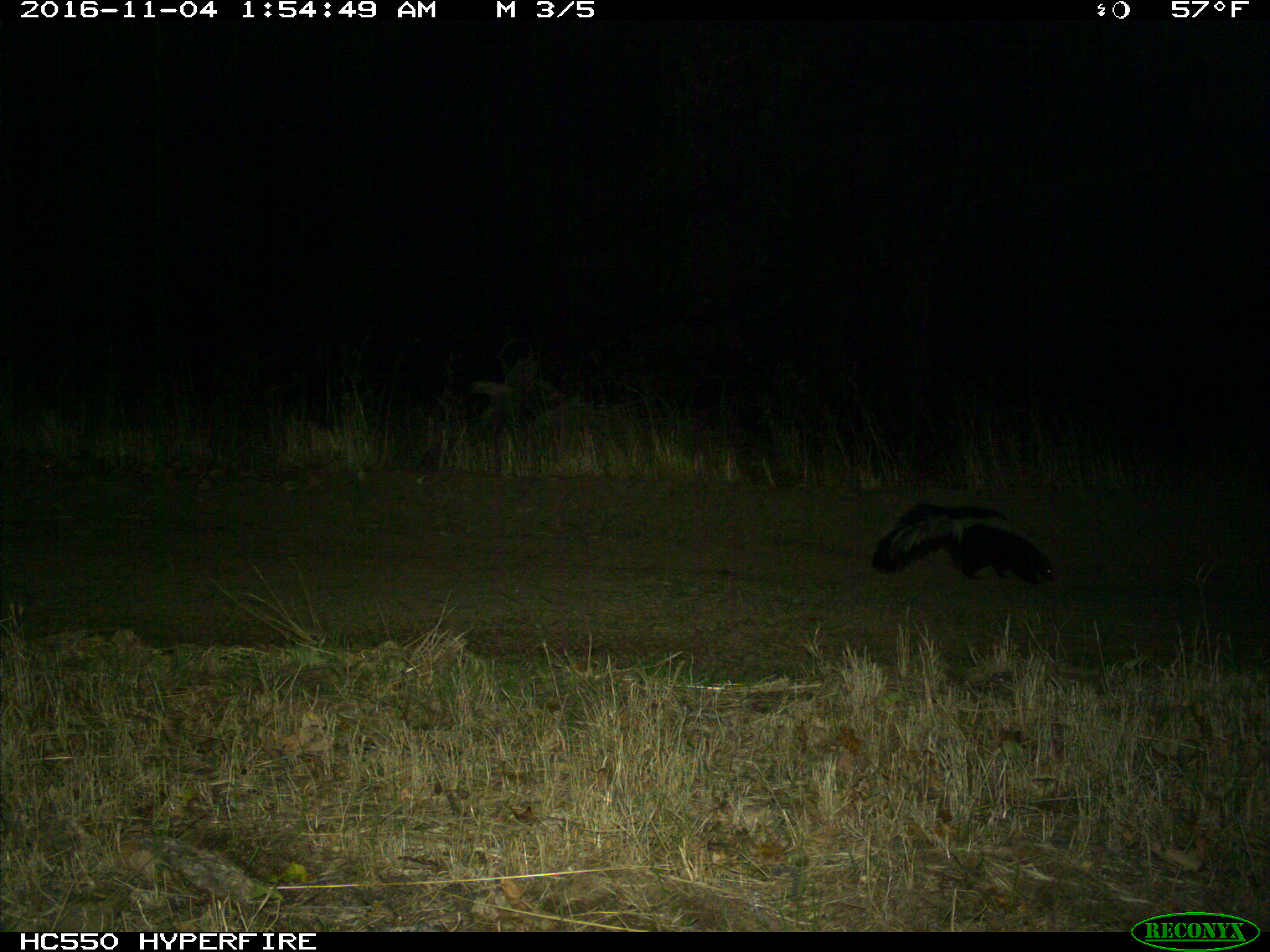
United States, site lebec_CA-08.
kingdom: Animalia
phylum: Chordata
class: Mammalia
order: Carnivora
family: Mephitidae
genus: Mephitis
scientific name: Mephitis mephitis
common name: striped skunk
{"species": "Mephitis mephitis (striped skunk)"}